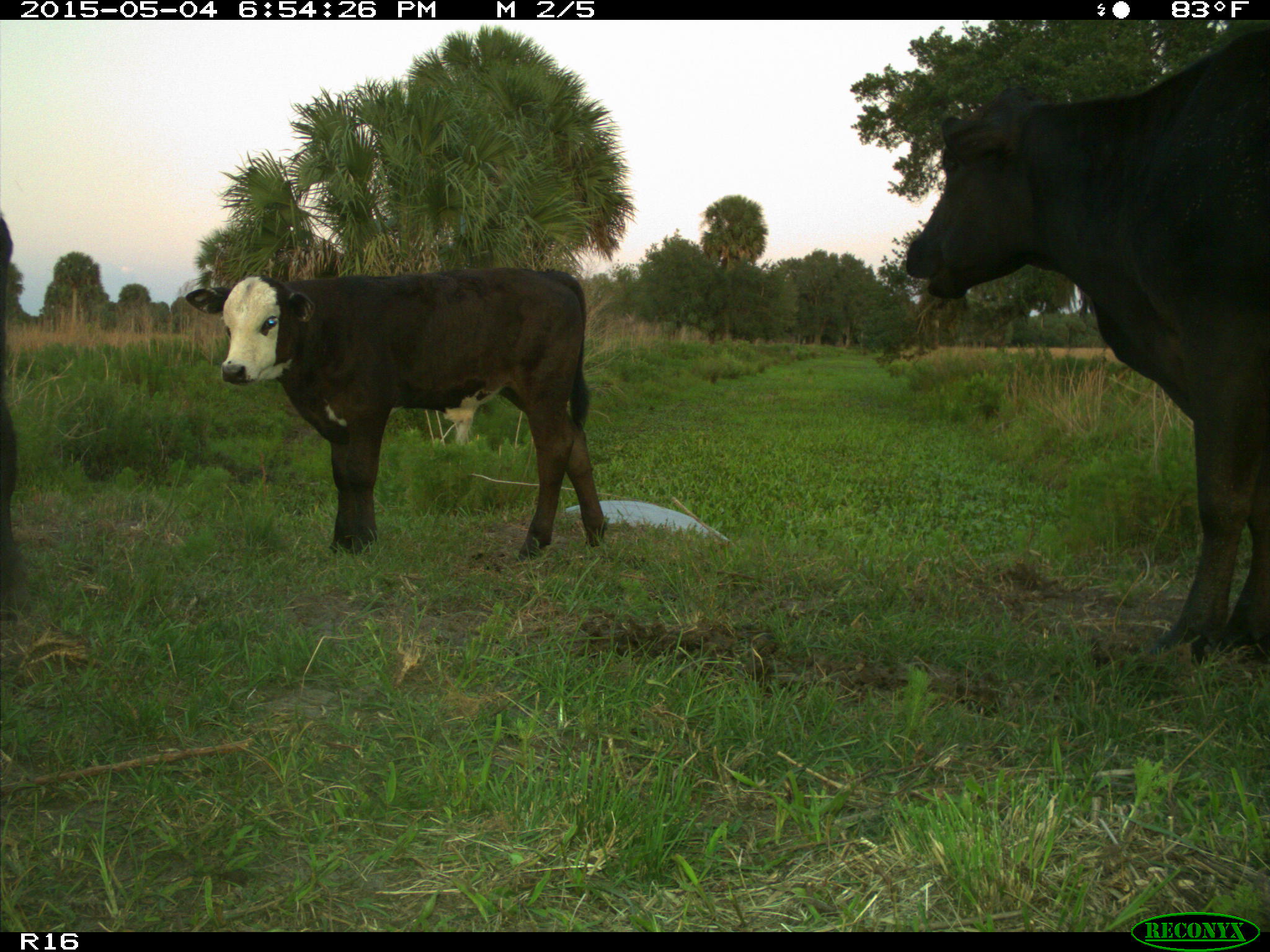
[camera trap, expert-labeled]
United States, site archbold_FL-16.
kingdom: Animalia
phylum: Chordata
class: Mammalia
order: Artiodactyla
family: Bovidae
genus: Bos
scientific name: Bos taurus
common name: domestic cow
Bos taurus (domestic cow).